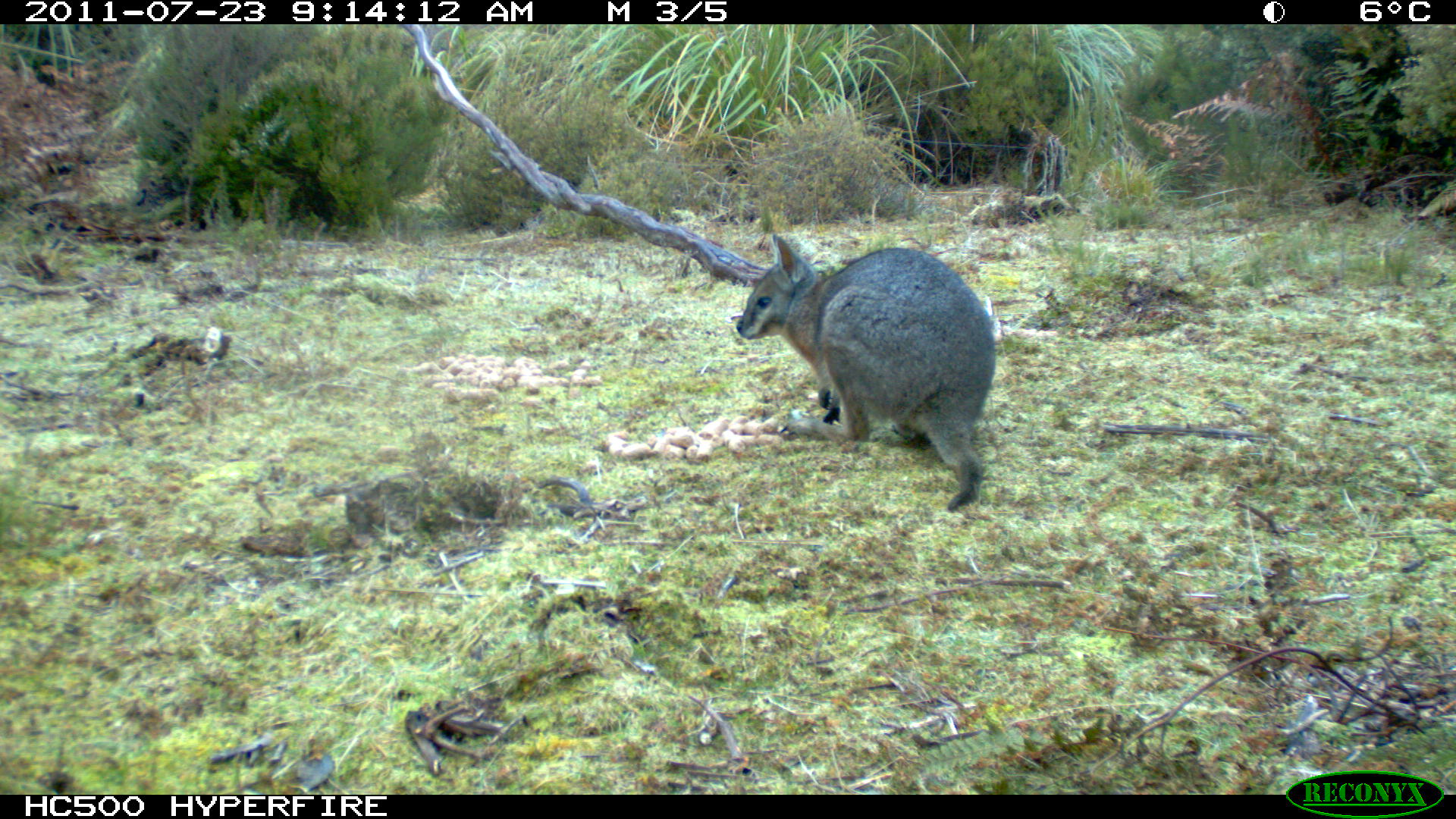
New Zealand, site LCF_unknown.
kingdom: Animalia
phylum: Chordata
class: Mammalia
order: Diprotodontia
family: Macropodidae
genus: Notamacropus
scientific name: Notamacropus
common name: wallaby